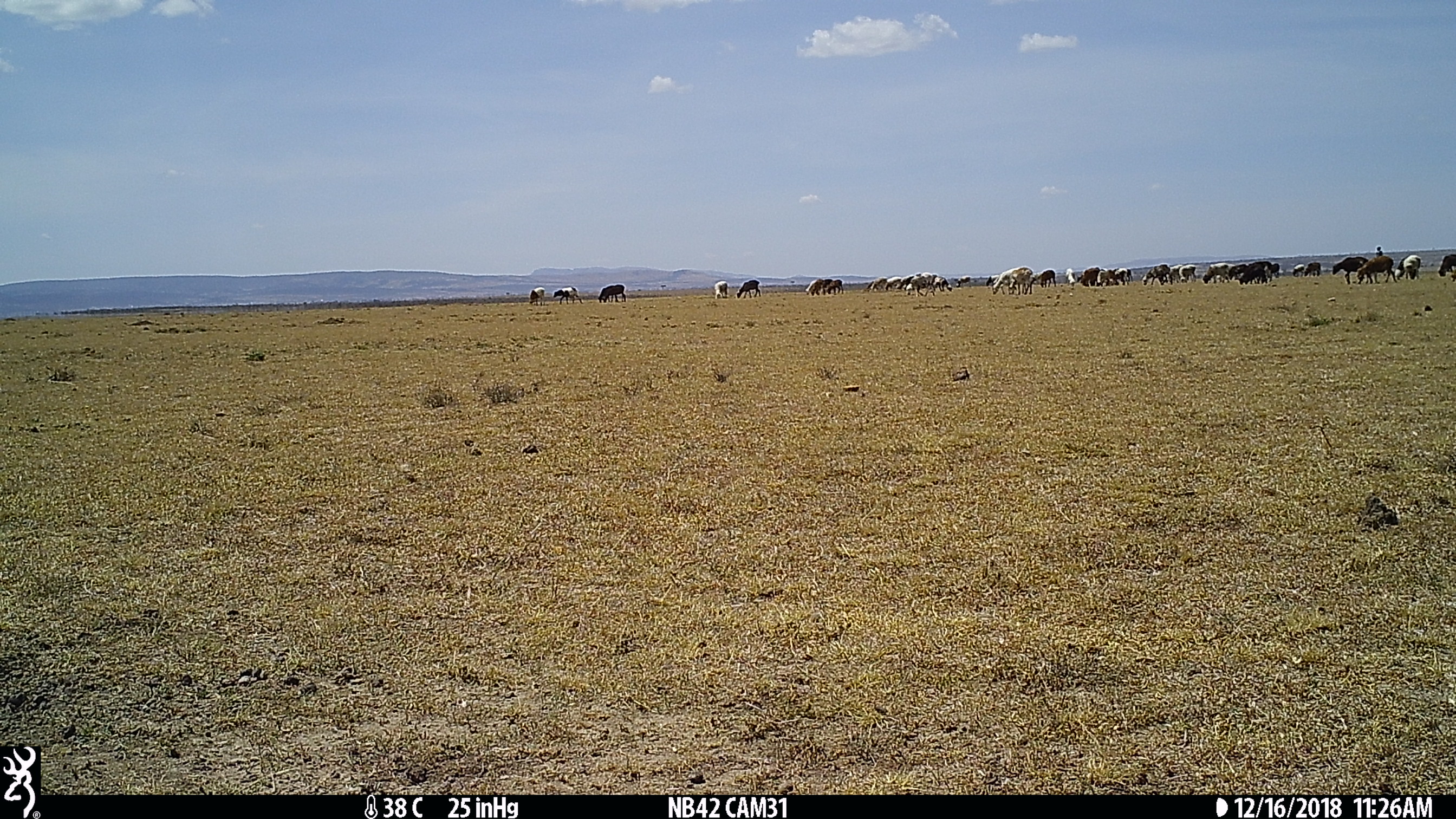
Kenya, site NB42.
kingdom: Animalia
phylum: Chordata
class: Mammalia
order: Artiodactyla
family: Bovidae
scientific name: Bovidae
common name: sheep or goat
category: shoat